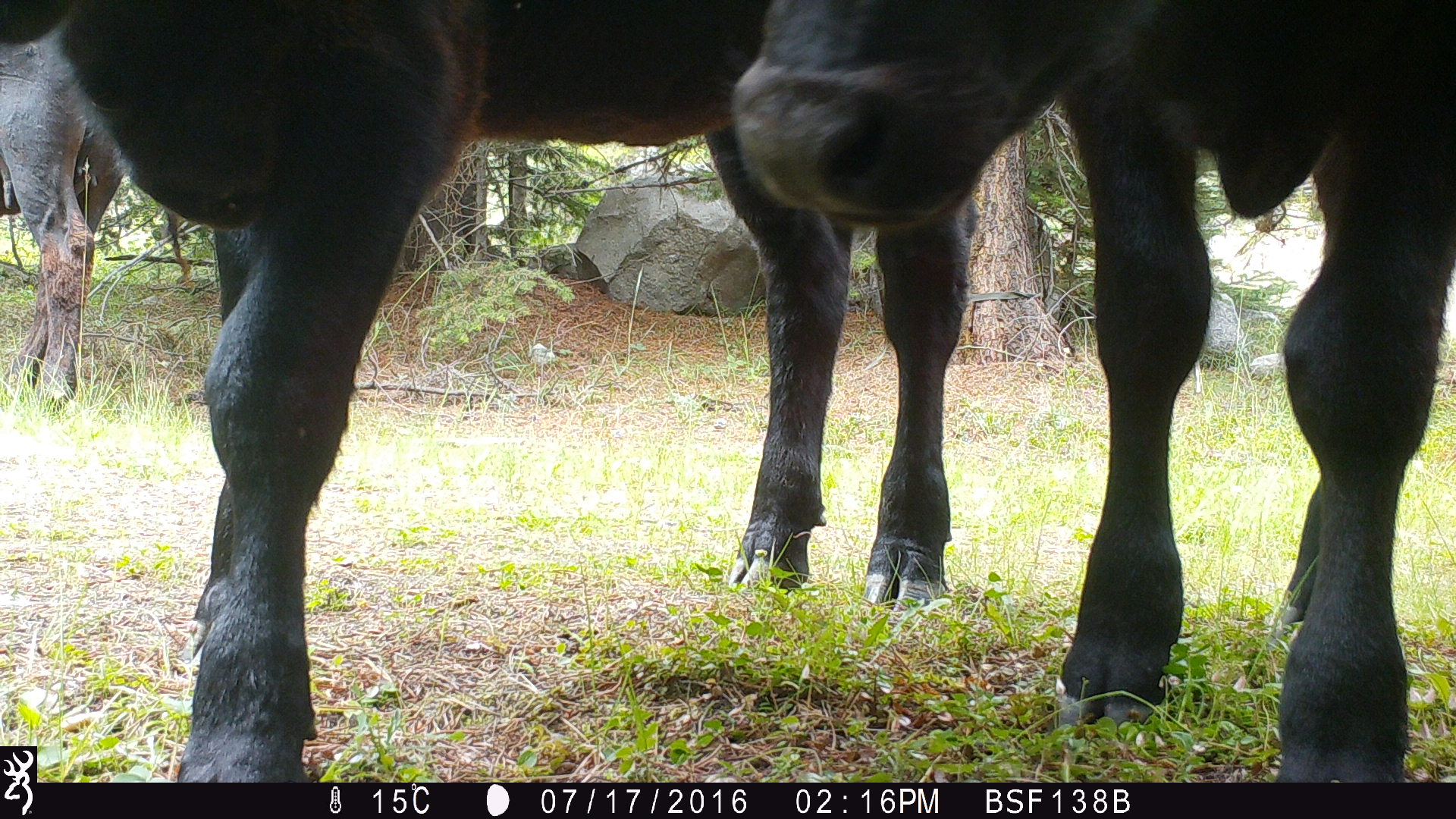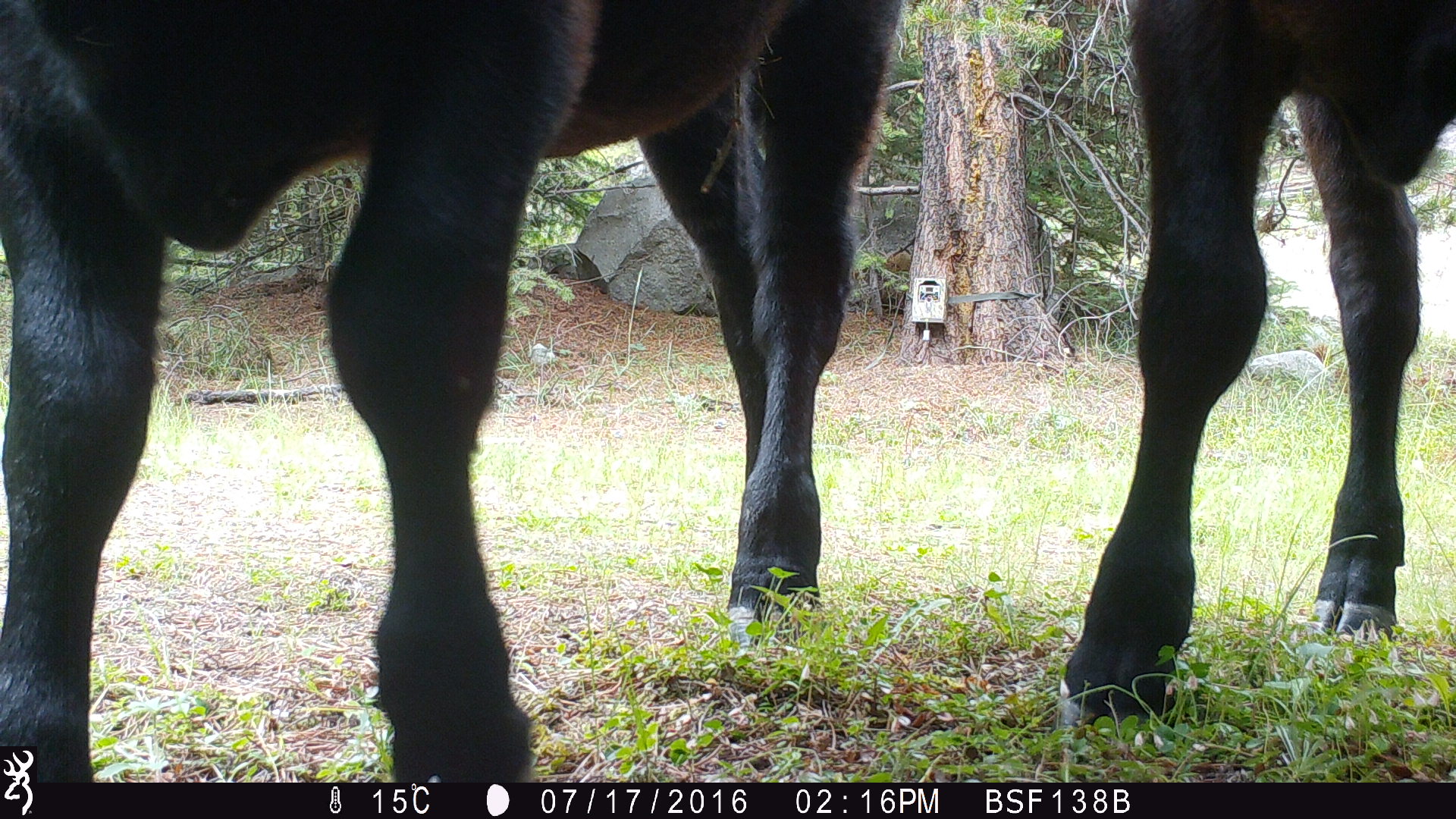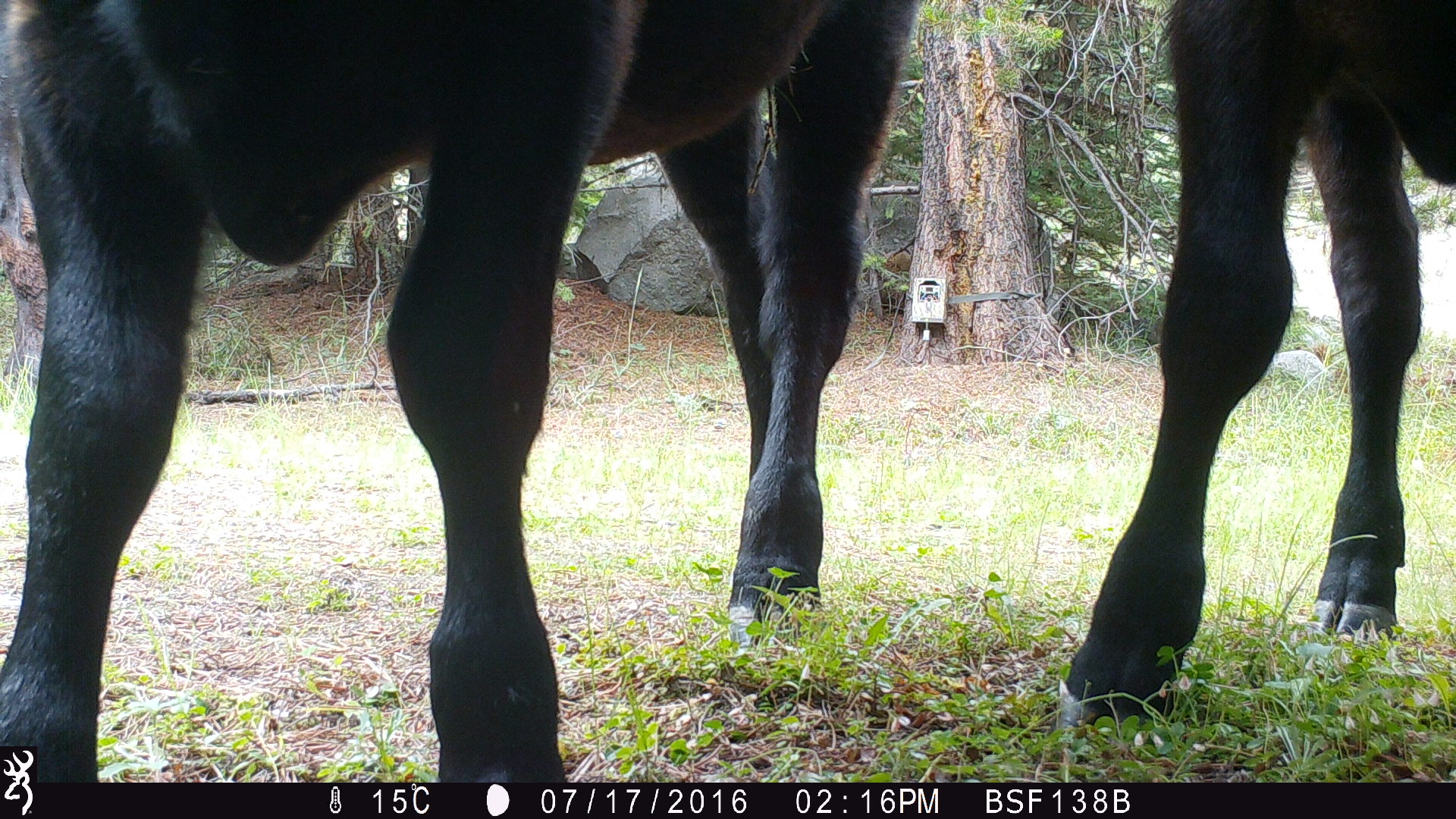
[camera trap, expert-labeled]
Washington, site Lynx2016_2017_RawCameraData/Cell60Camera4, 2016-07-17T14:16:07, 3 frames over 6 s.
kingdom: Animalia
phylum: Chordata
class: Mammalia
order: Artiodactyla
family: Bovidae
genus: Bos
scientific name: Bos taurus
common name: domestic cattle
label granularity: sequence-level